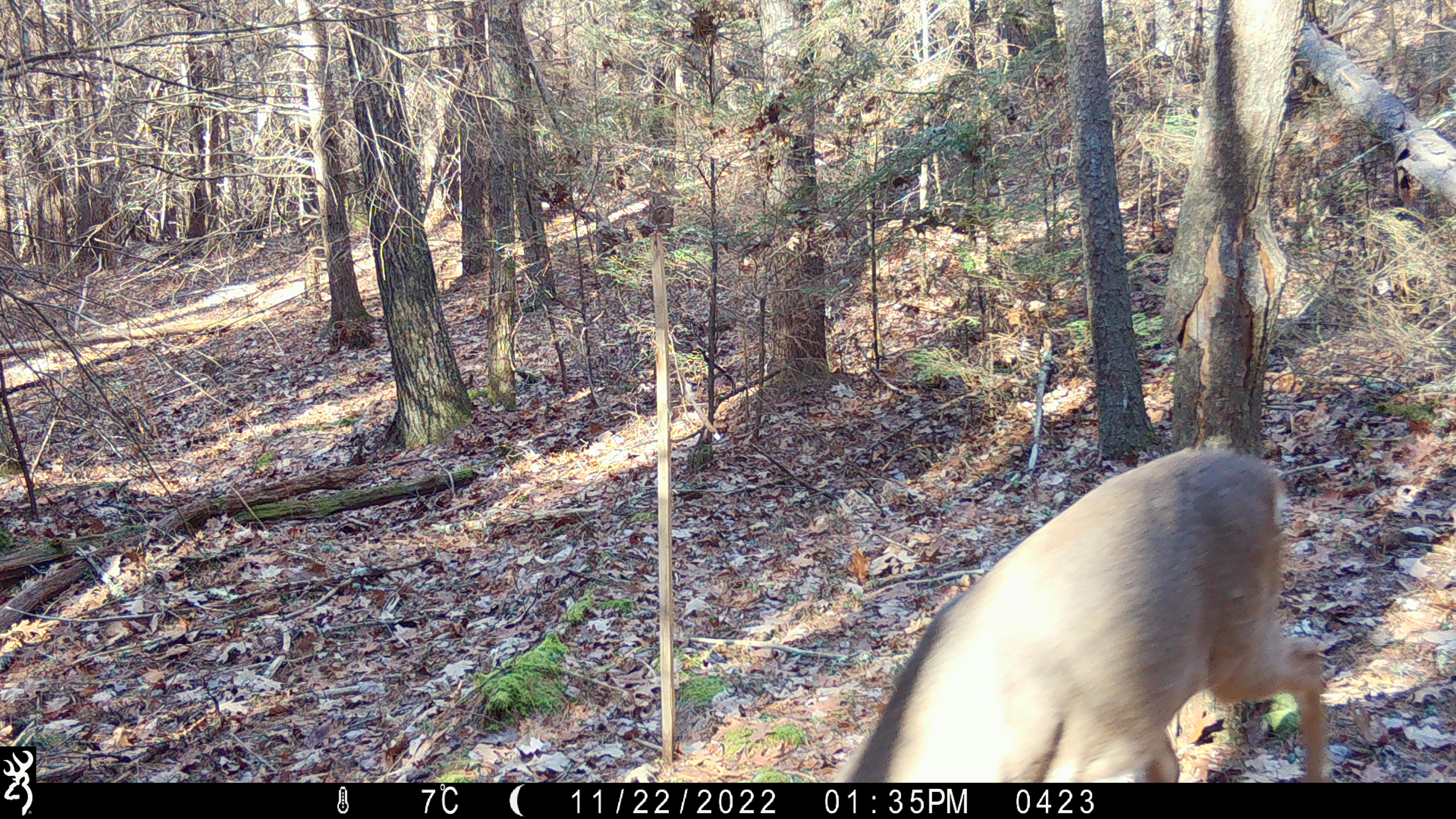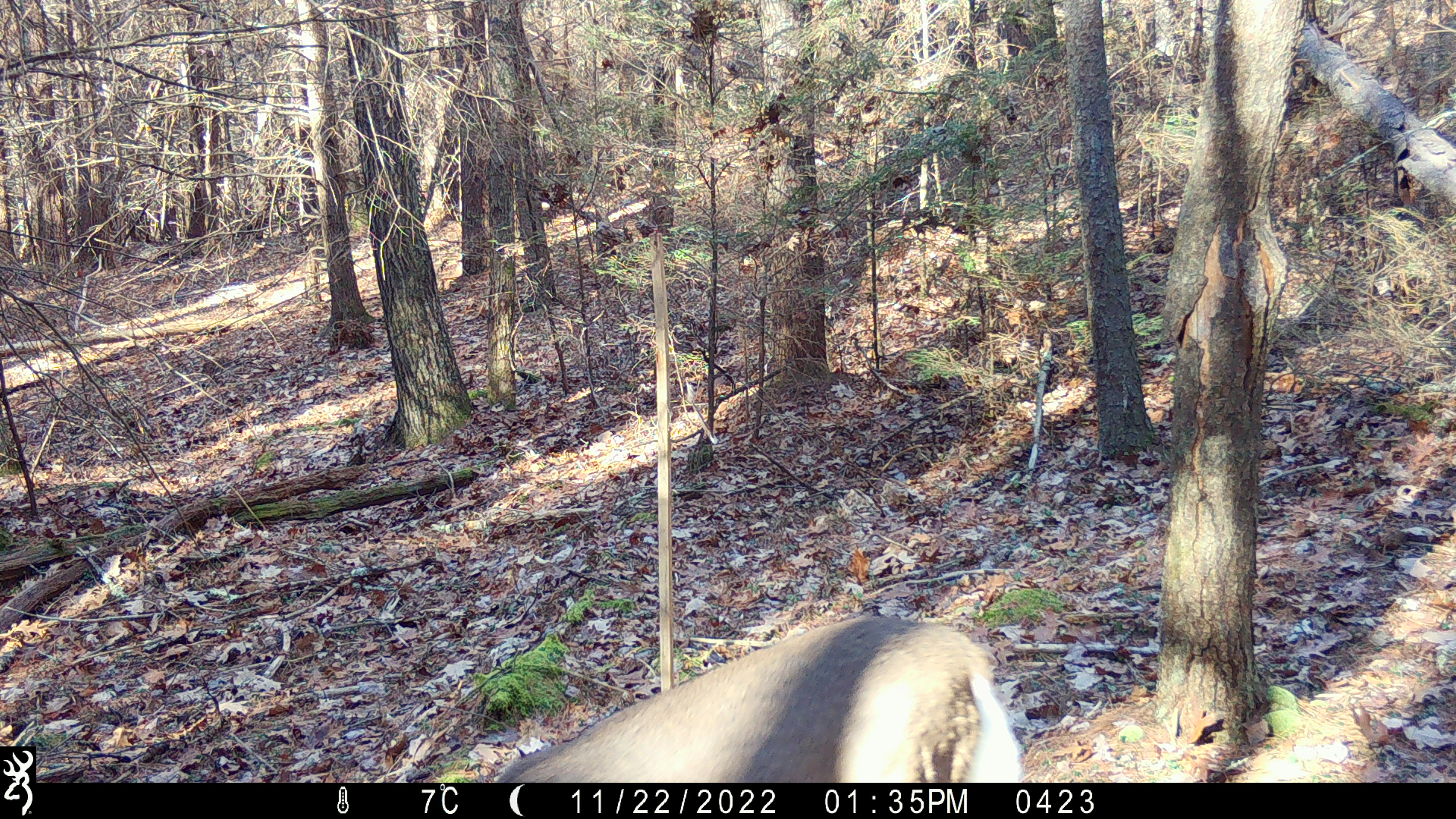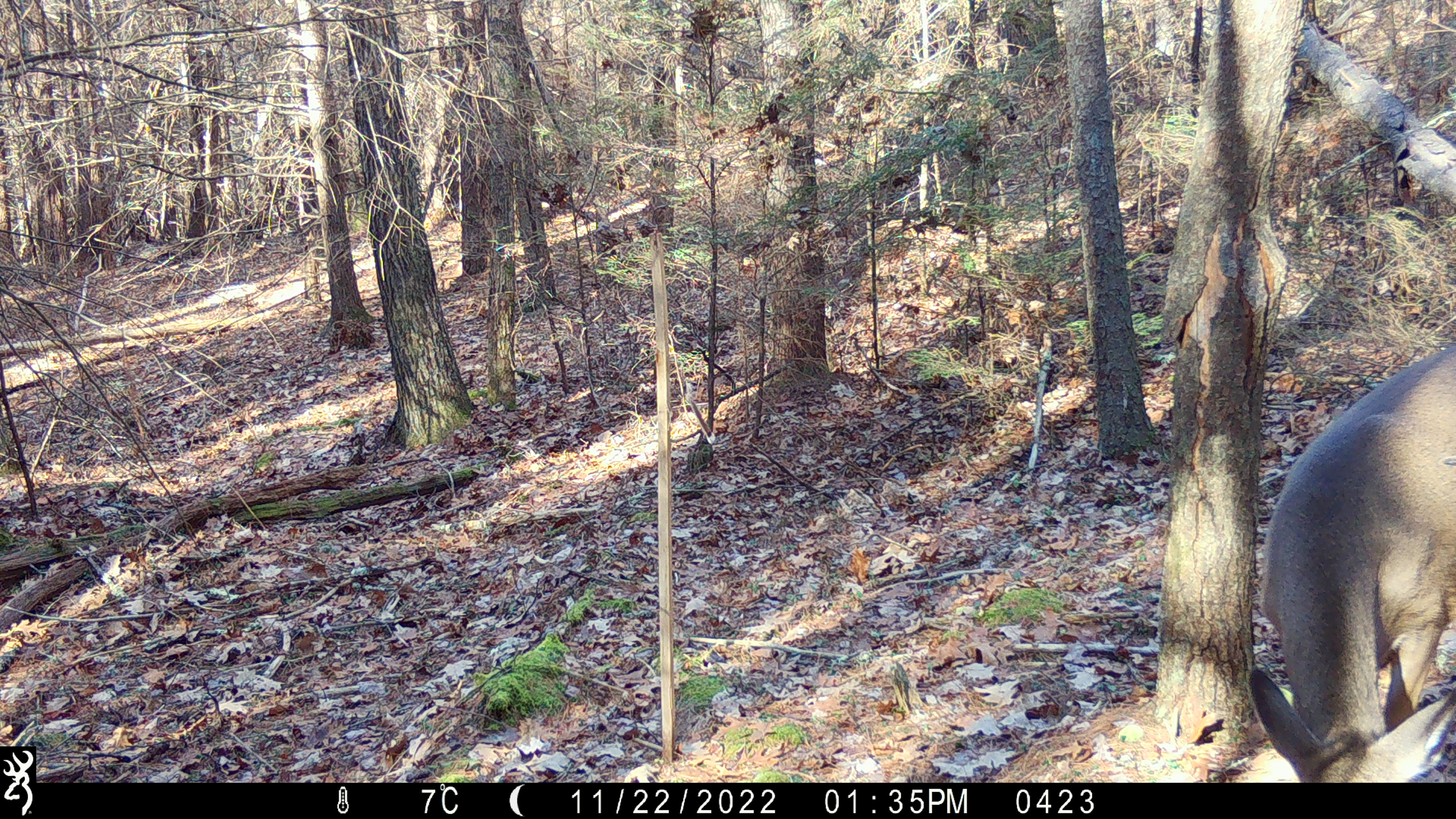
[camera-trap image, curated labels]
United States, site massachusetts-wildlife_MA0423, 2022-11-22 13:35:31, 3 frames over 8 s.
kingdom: Animalia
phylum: Chordata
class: Mammalia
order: Artiodactyla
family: Cervidae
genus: Odocoileus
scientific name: Odocoileus virginianus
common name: white-tailed deer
White-tailed deer (Odocoileus virginianus).